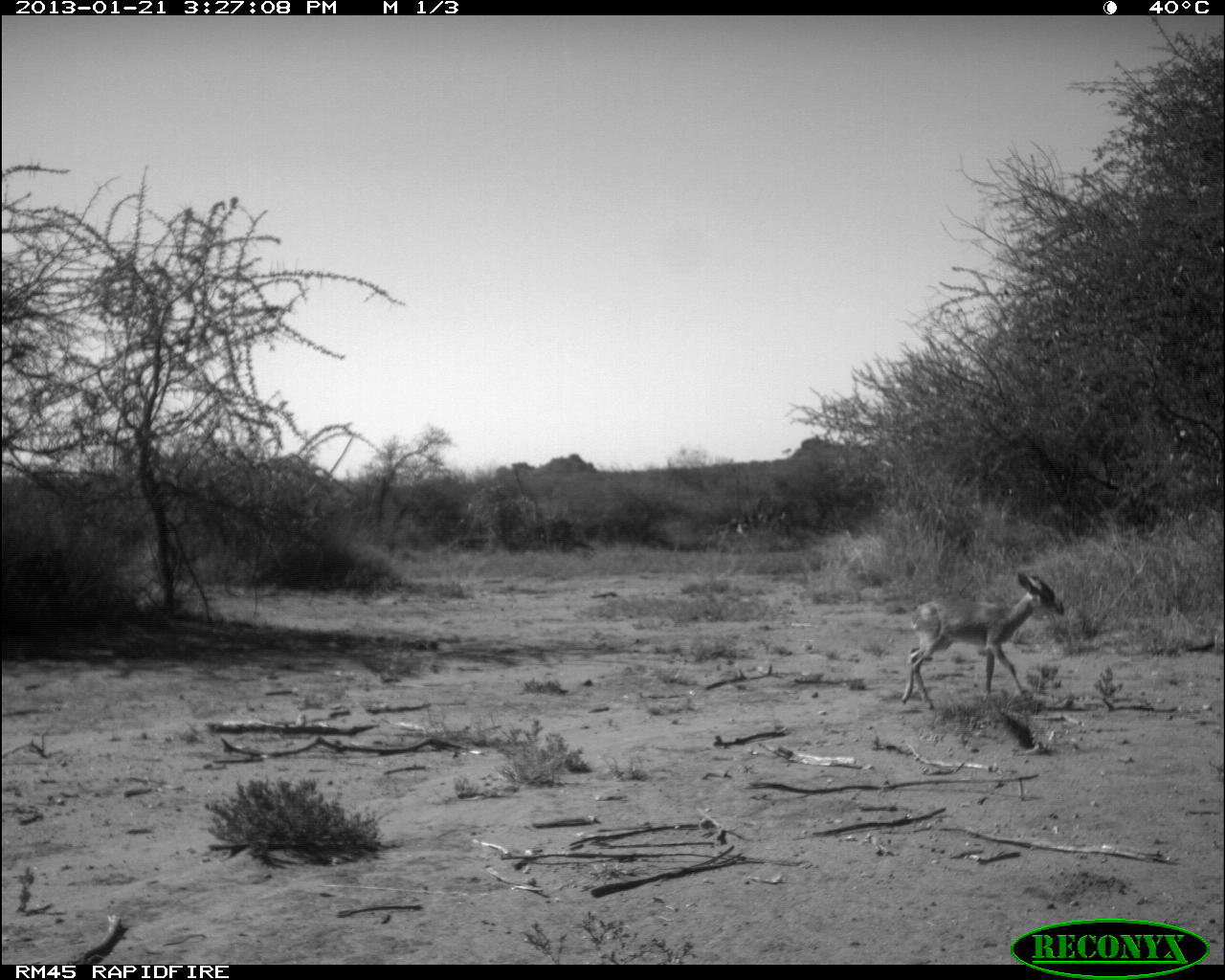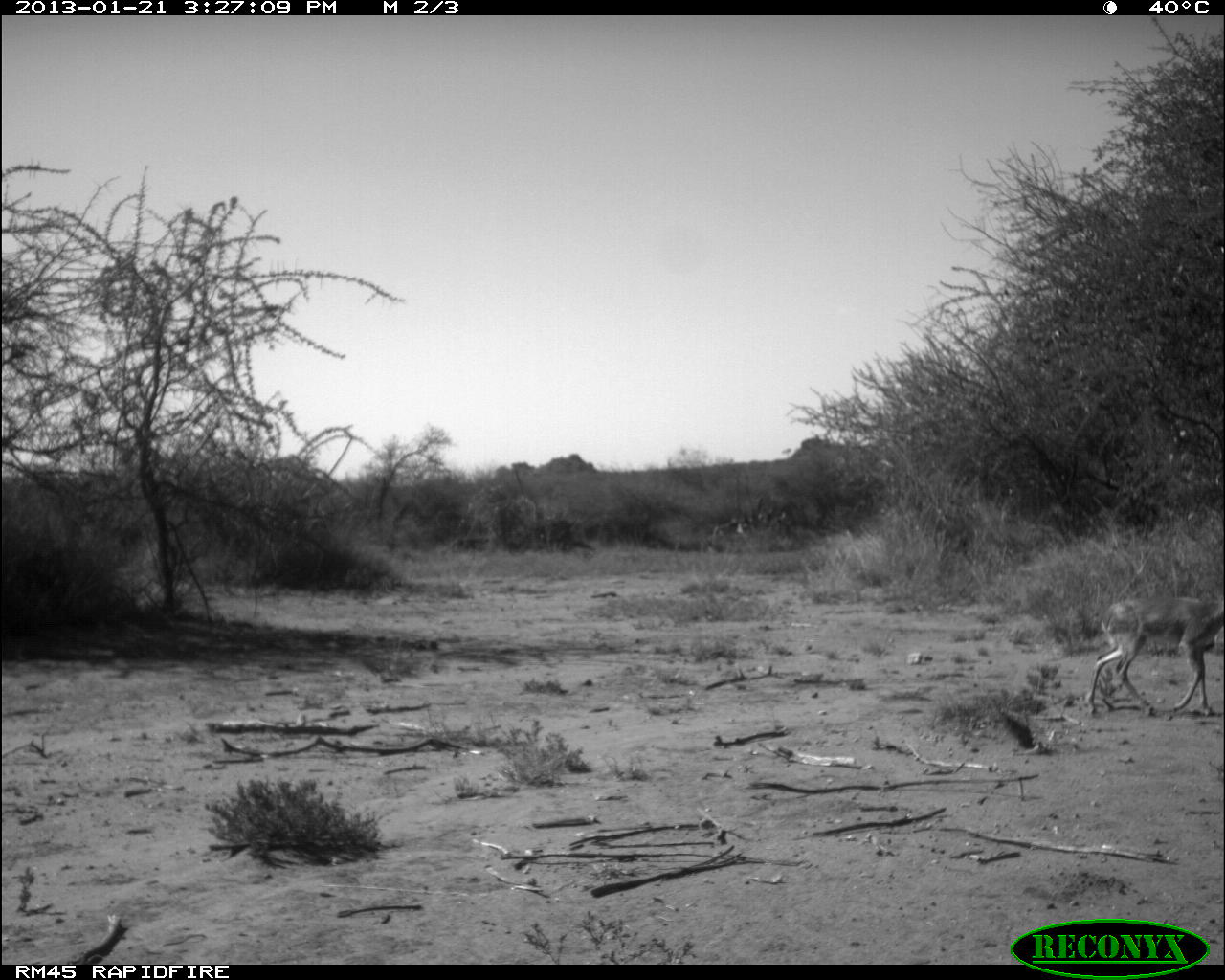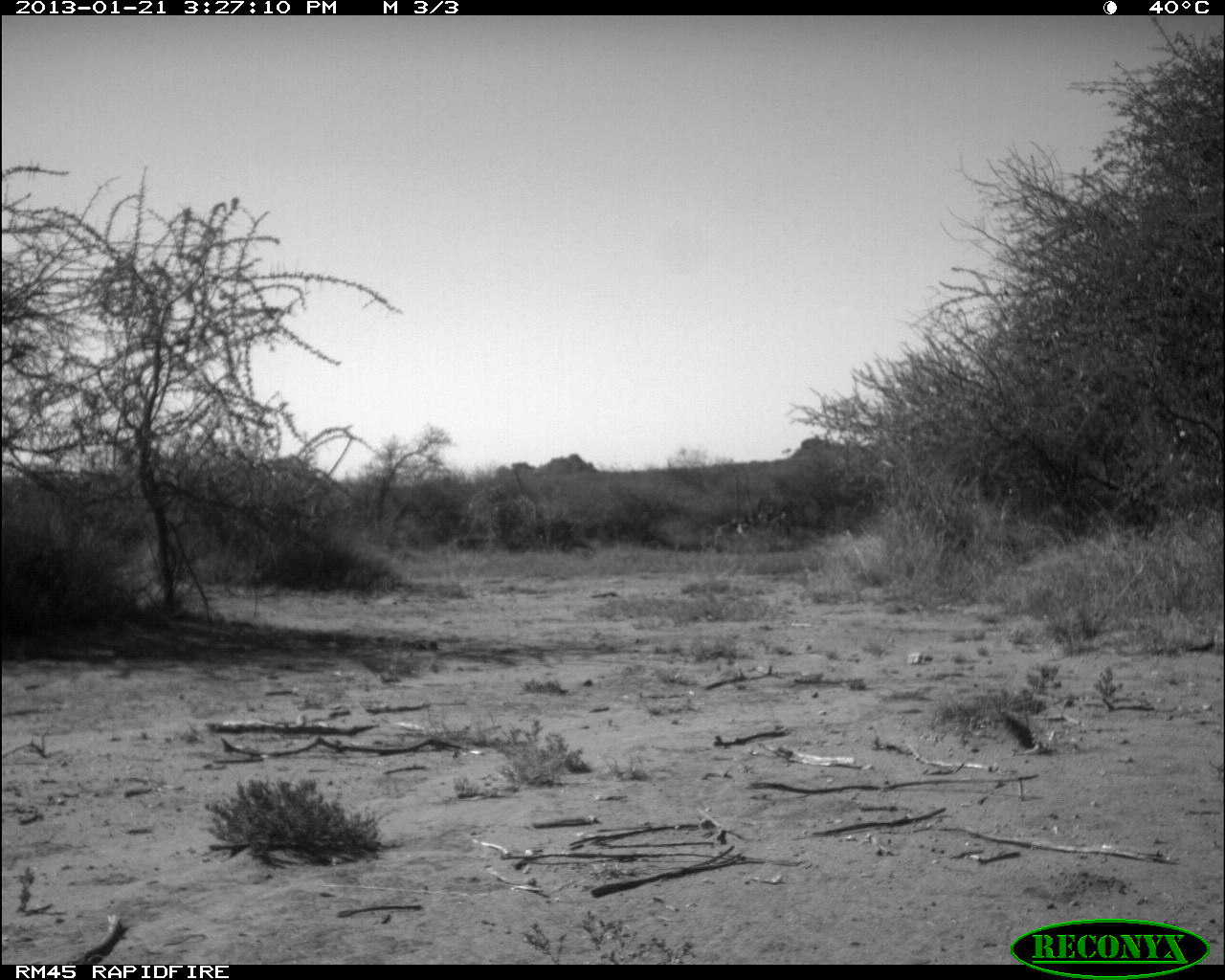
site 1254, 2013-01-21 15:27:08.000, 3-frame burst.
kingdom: Animalia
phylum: Chordata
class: Mammalia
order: Artiodactyla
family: Bovidae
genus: Madoqua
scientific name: Madoqua guentheri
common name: günther's dik-dik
Madoqua guentheri (günther's dik-dik), count 1.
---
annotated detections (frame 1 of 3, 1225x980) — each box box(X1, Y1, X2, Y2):
madoqua guentheri: box(898, 570, 1064, 712)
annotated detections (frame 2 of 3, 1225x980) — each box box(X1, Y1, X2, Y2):
madoqua guentheri: box(1087, 596, 1222, 716)